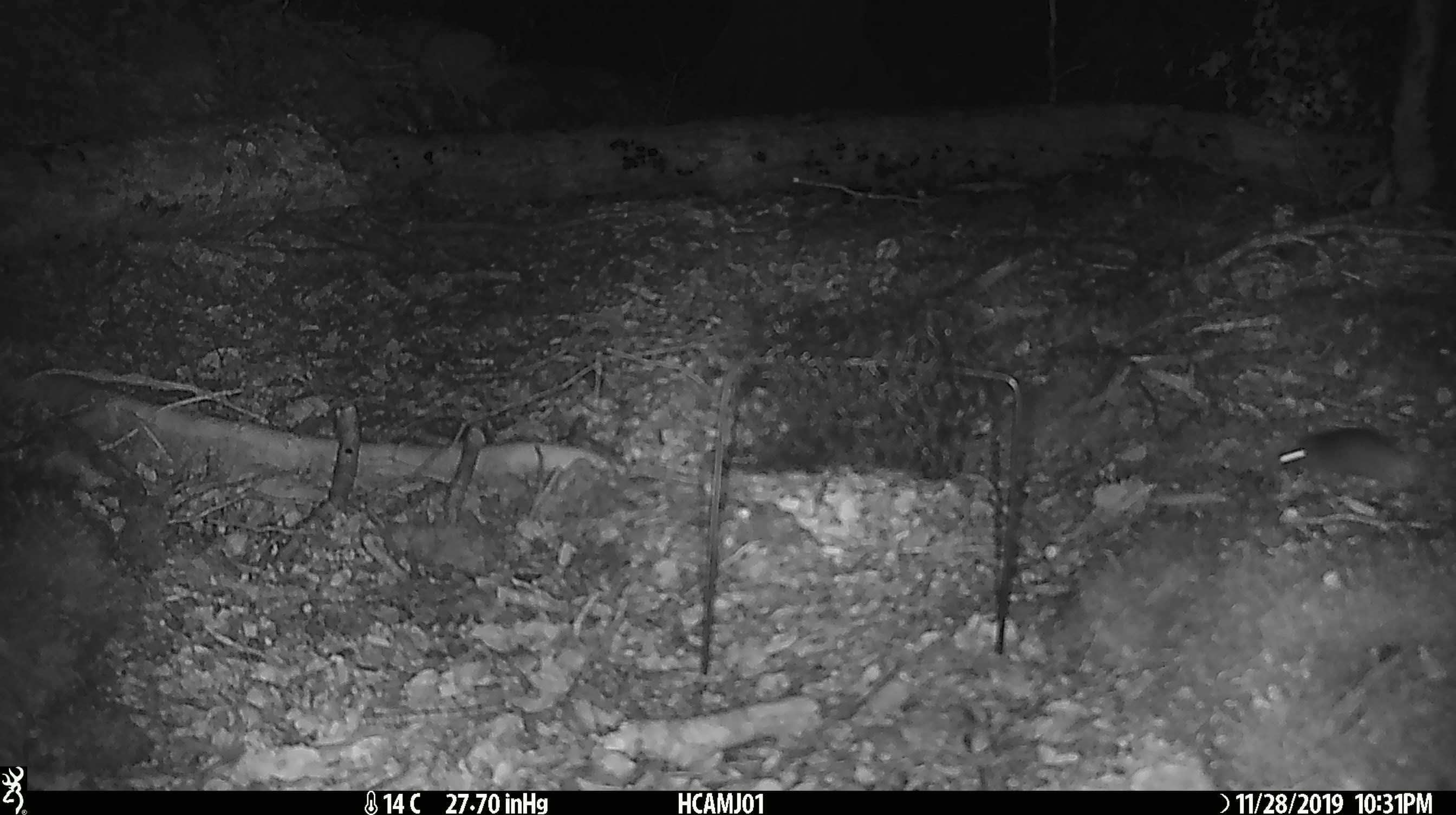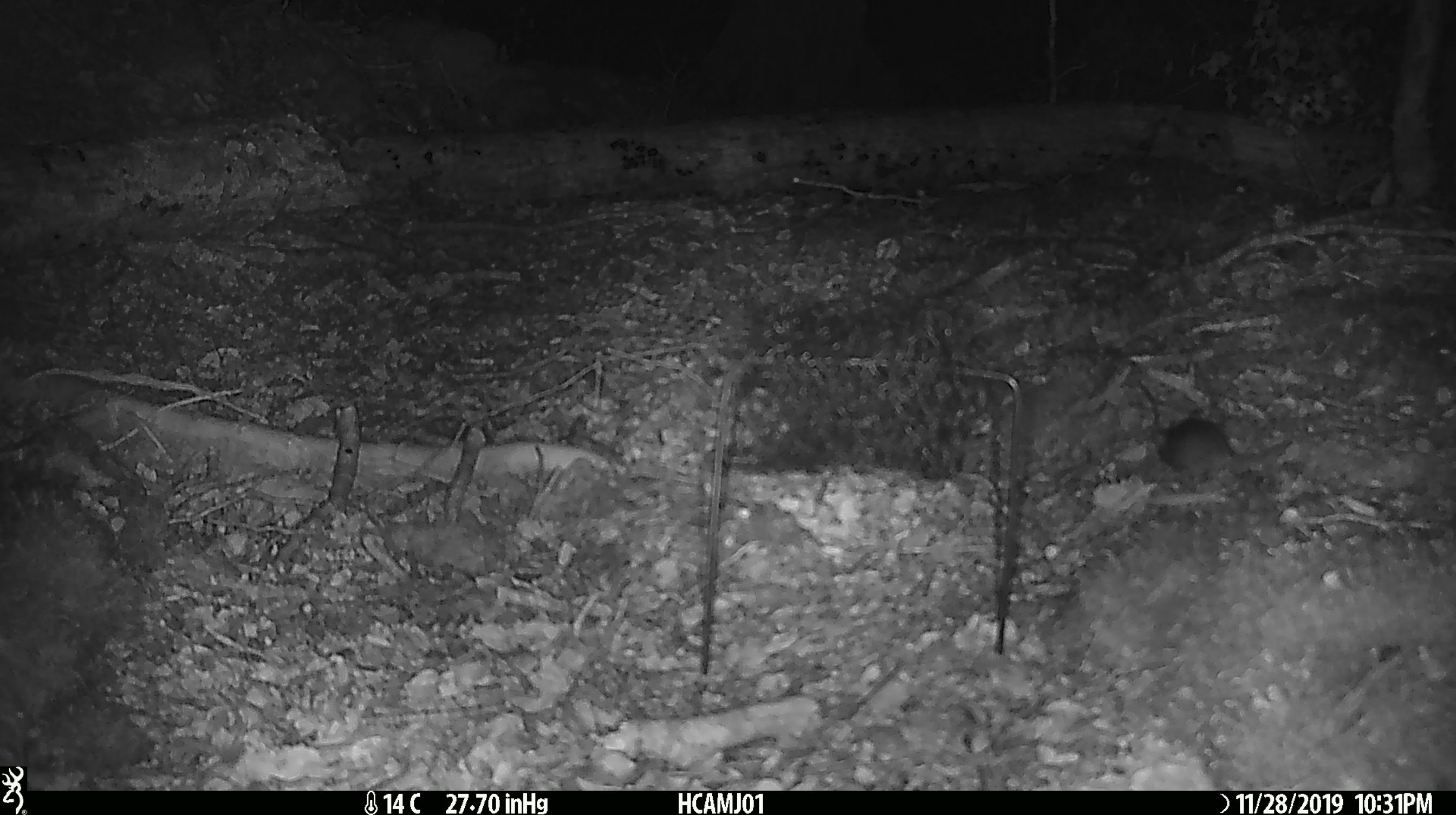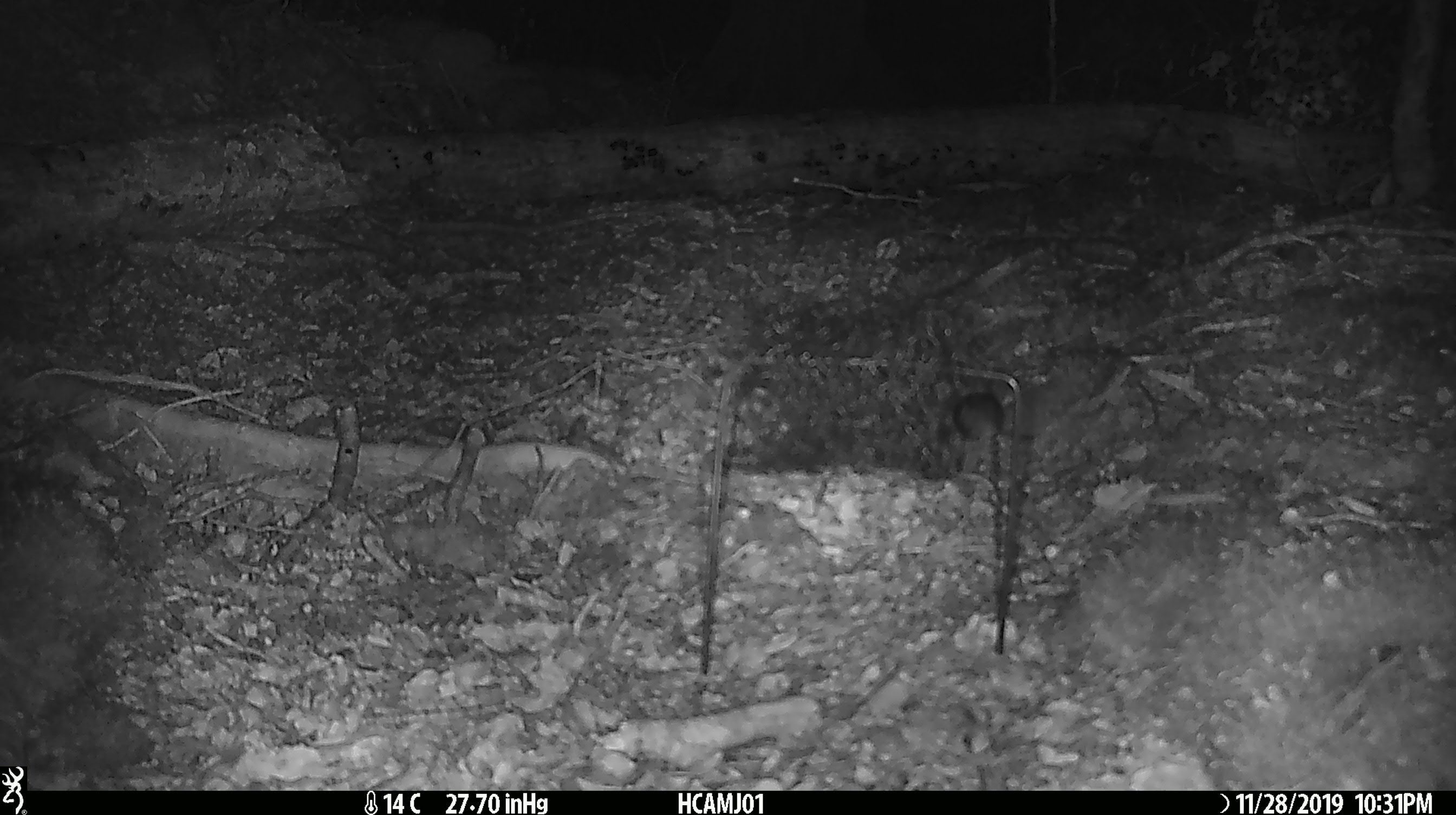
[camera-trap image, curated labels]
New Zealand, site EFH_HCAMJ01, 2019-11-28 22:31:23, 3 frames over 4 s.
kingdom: Animalia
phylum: Chordata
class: Mammalia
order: Rodentia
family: Muridae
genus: Mus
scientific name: Mus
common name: mouse